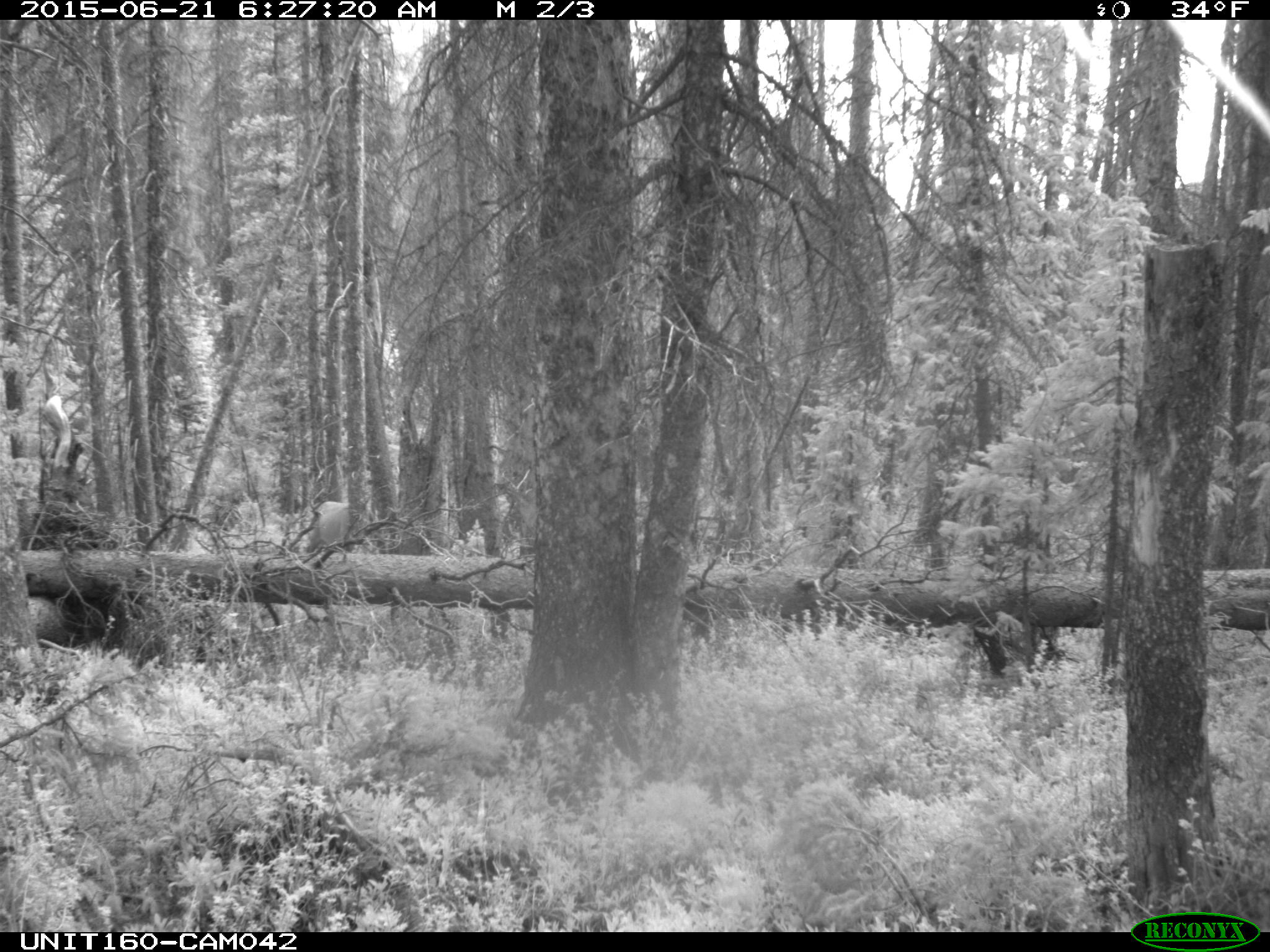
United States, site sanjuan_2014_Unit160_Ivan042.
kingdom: Animalia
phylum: Chordata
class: Mammalia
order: Artiodactyla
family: Cervidae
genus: Cervus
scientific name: Cervus elaphus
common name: red deer